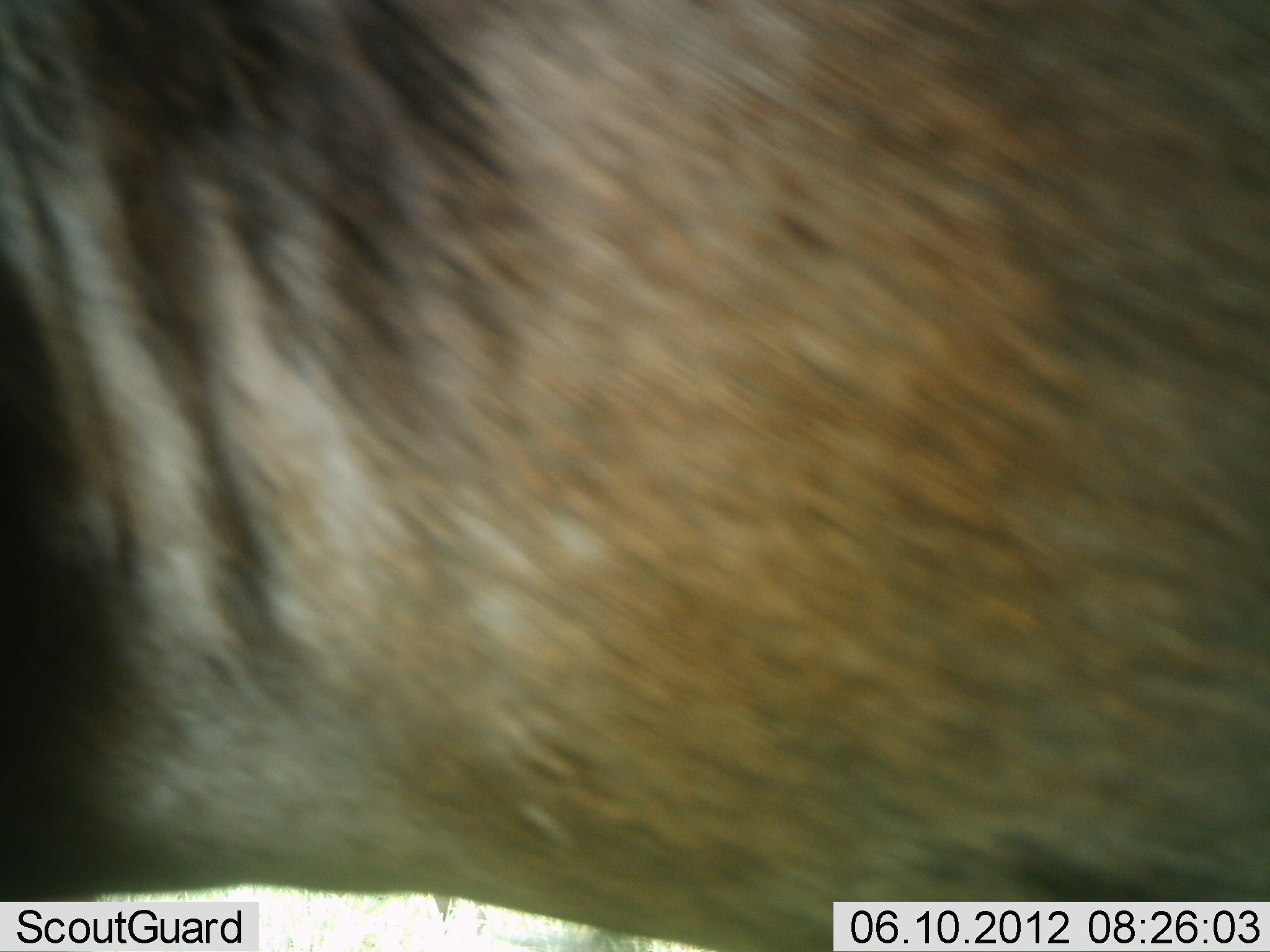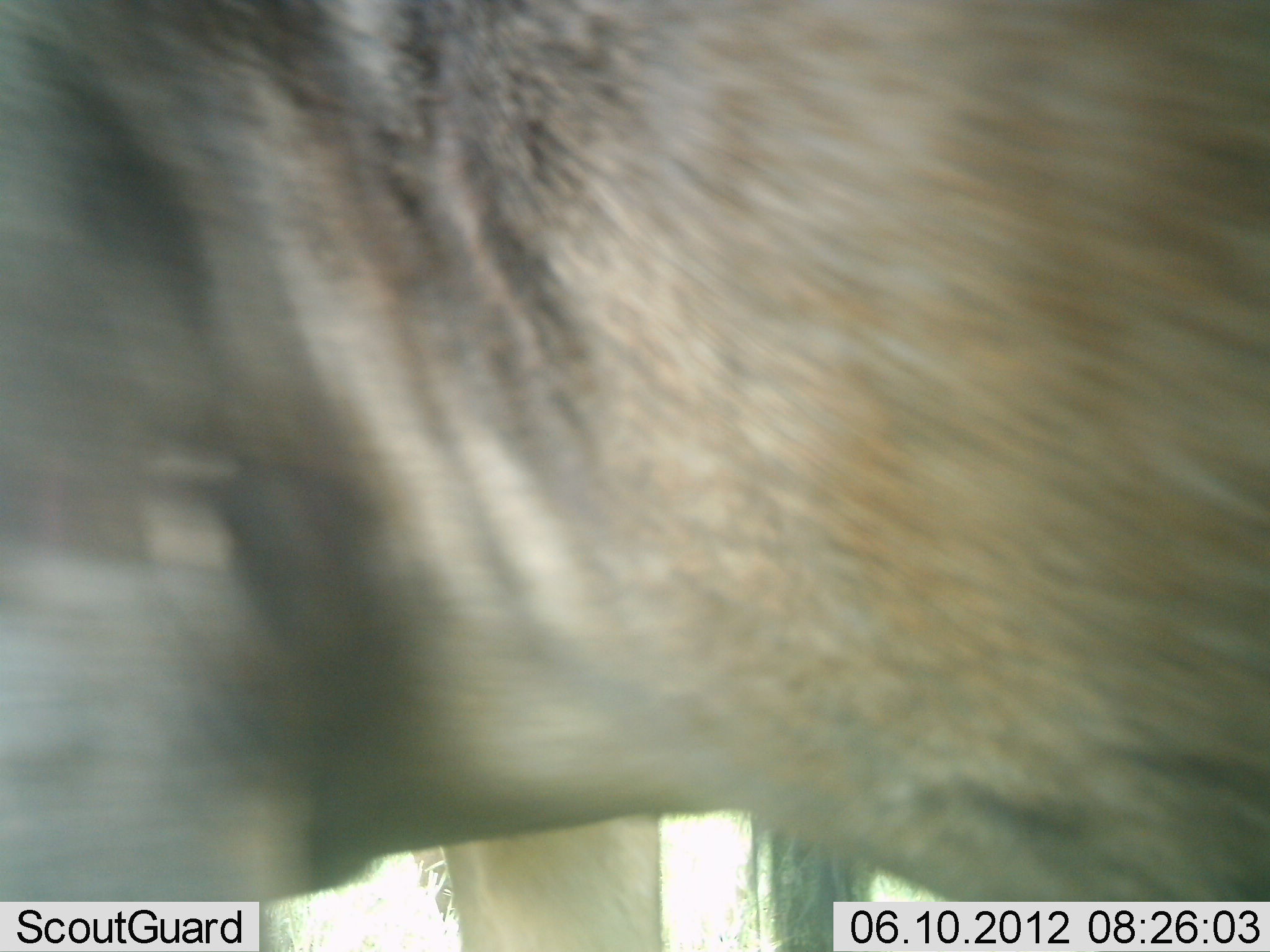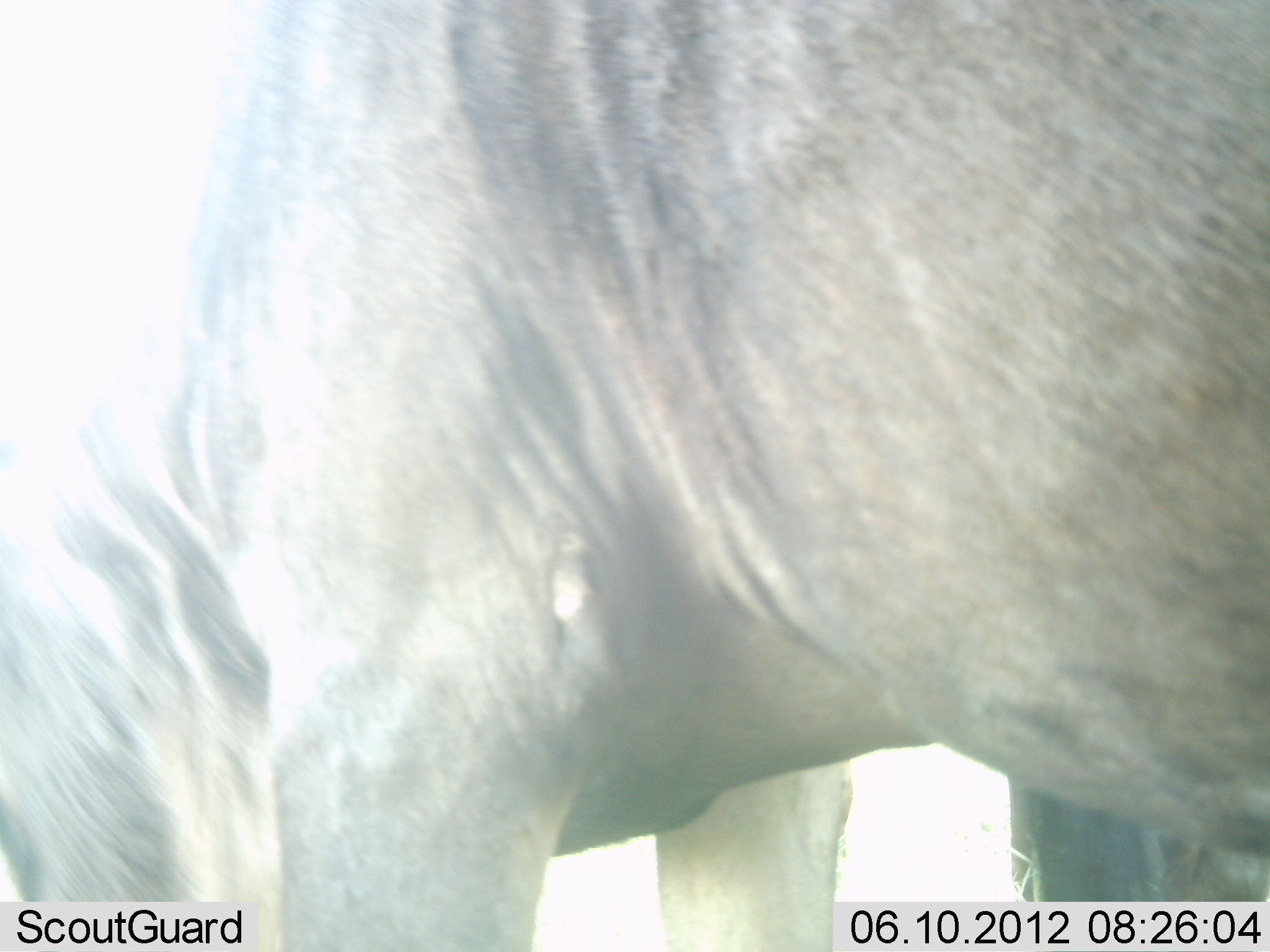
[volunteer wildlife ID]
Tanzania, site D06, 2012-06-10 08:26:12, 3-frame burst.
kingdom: Animalia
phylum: Chordata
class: Mammalia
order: Artiodactyla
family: Bovidae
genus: Connochaetes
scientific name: Connochaetes taurinus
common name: blue wildebeest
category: wildebeest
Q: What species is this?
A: Wildebeest (blue wildebeest) (Connochaetes taurinus).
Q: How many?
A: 1.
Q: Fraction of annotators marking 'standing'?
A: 80%.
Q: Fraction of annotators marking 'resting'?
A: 0%.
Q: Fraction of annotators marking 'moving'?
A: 40%.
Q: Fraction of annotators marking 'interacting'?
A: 0%.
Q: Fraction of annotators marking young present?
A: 0%.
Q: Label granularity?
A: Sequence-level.